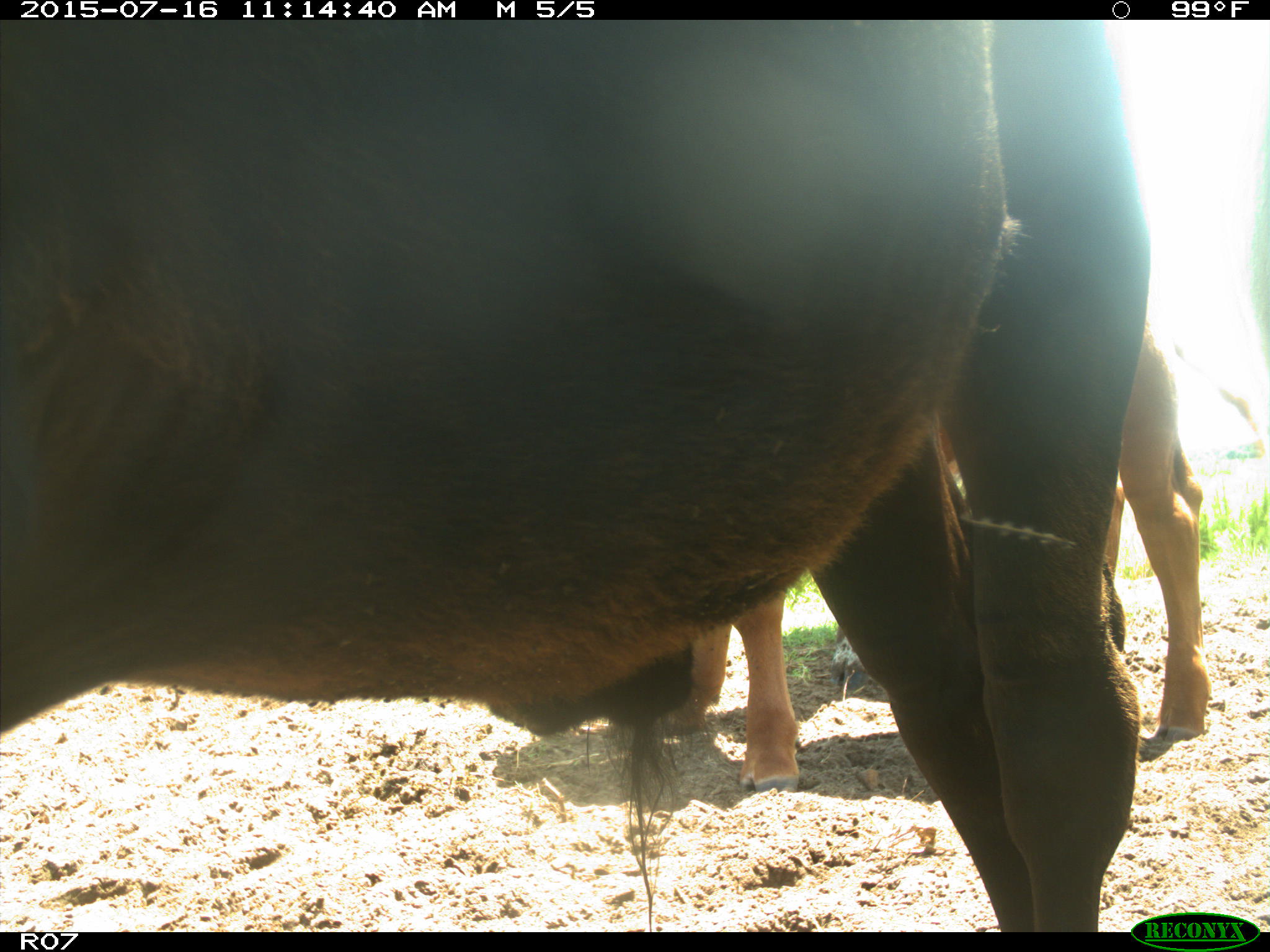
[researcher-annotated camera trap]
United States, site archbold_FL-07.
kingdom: Animalia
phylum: Chordata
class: Mammalia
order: Artiodactyla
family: Bovidae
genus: Bos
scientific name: Bos taurus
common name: domestic cow